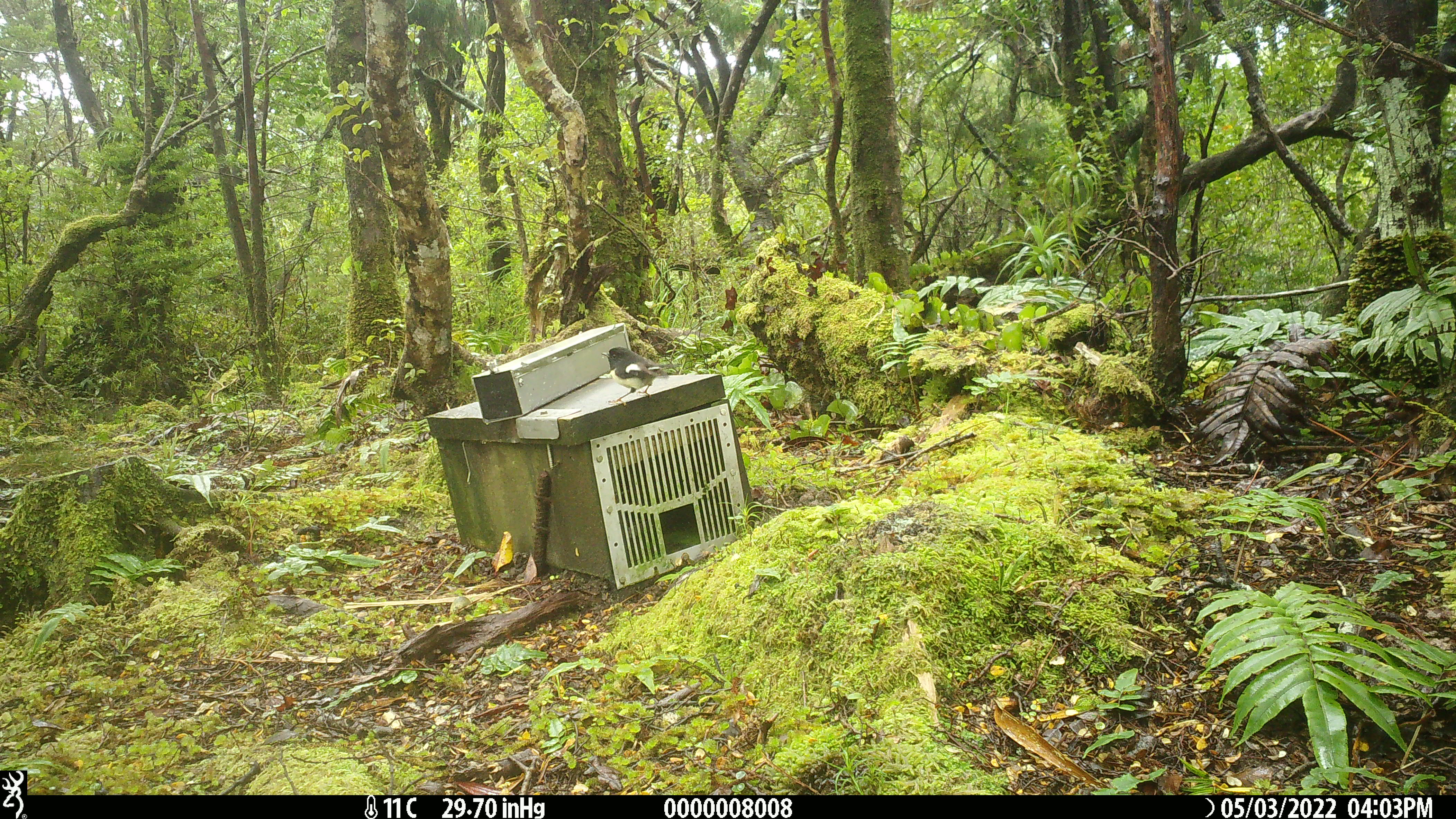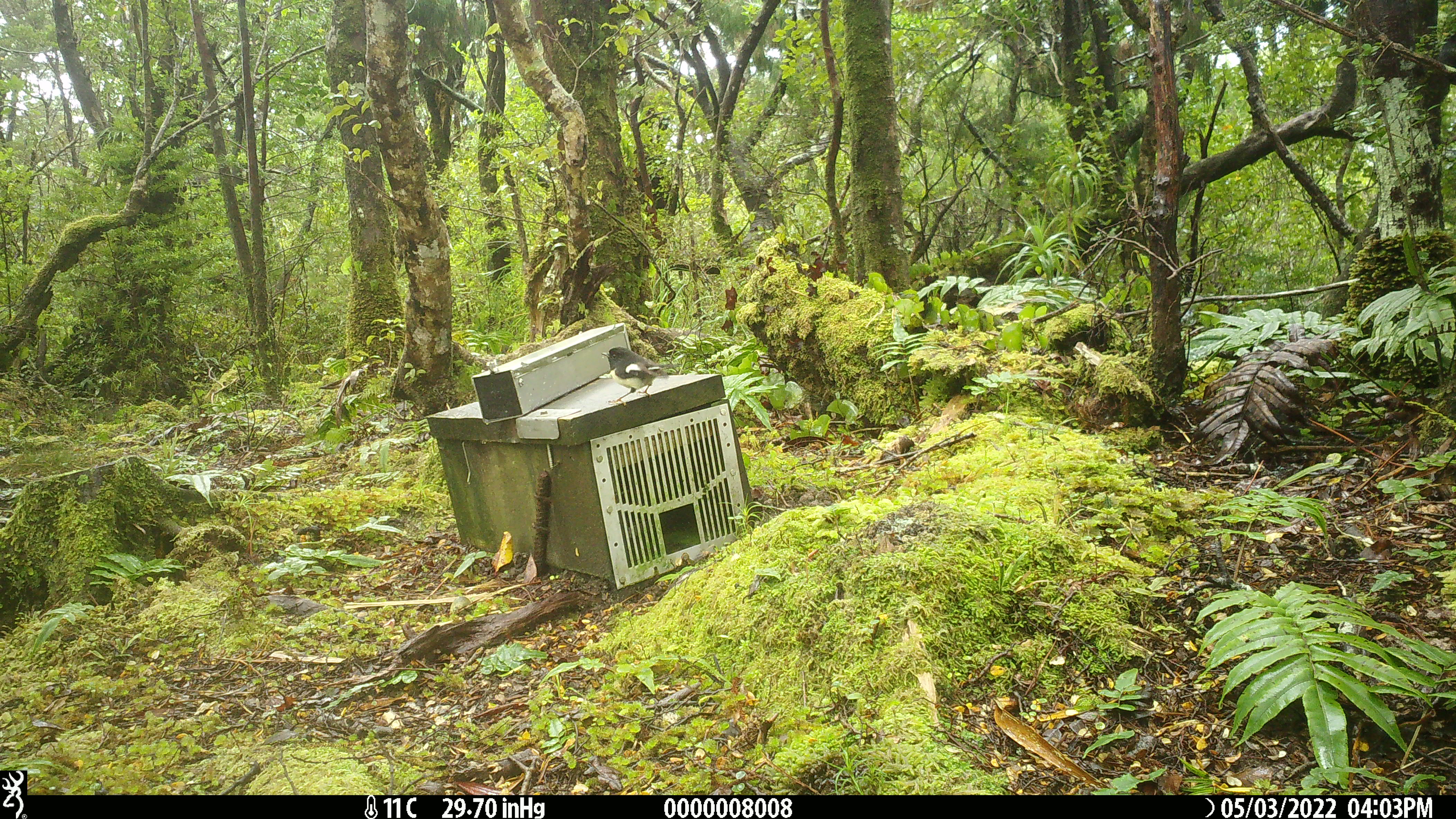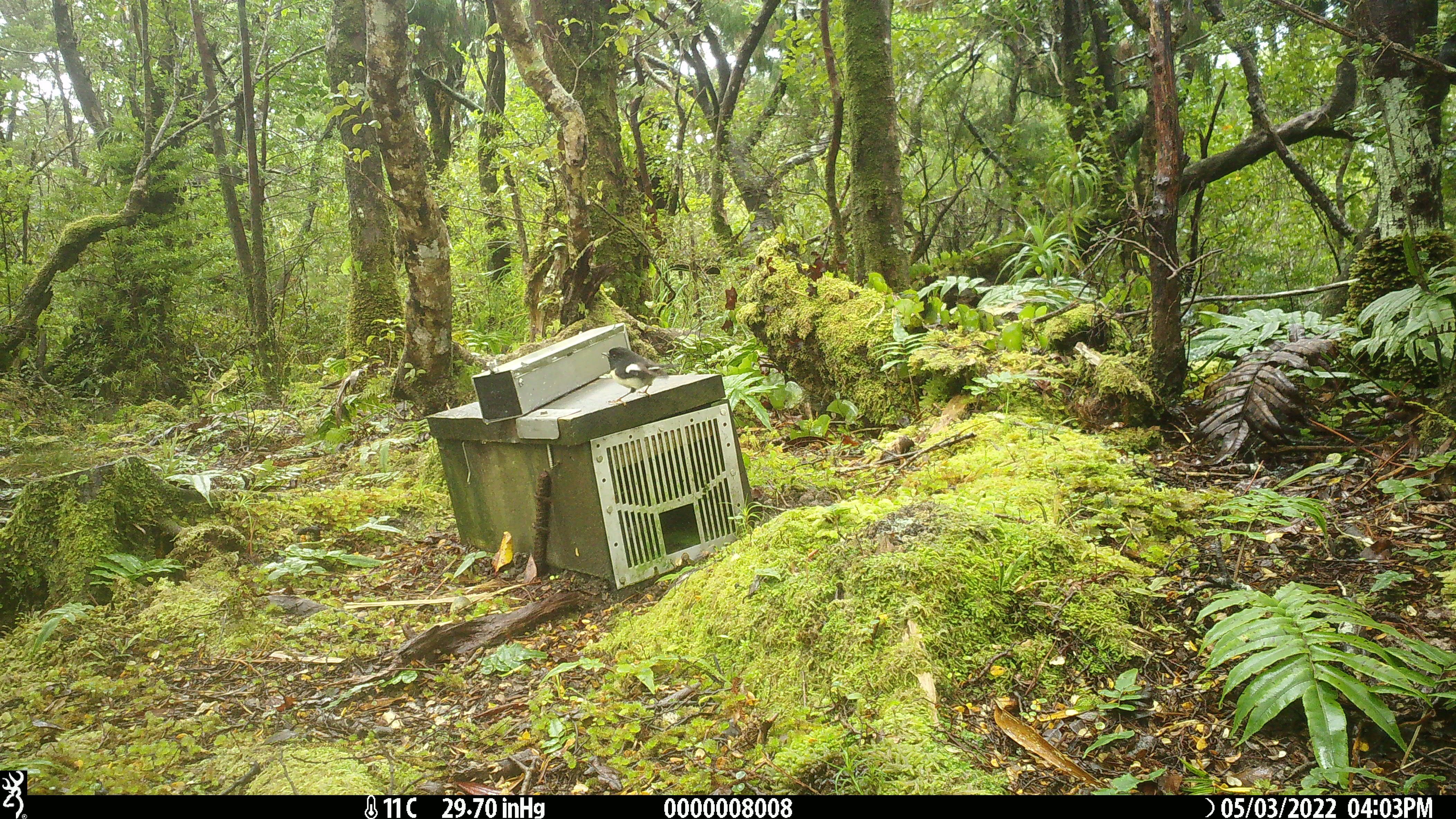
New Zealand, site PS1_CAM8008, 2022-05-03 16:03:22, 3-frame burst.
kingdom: Animalia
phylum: Chordata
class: Aves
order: Passeriformes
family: Petroicidae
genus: Petroica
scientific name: Petroica macrocephala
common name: tomtit